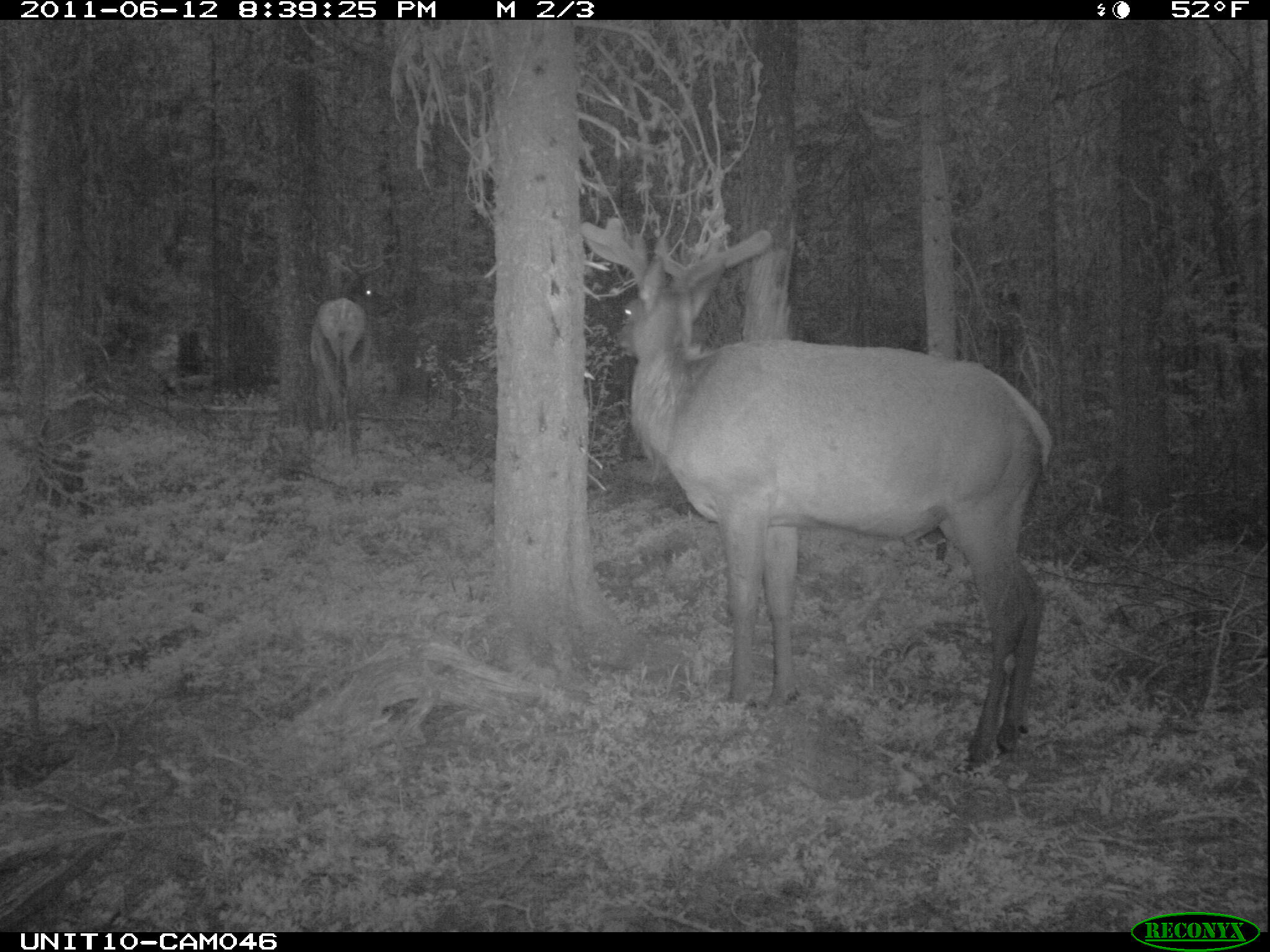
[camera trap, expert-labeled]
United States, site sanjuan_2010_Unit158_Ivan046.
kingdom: Animalia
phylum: Chordata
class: Mammalia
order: Artiodactyla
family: Cervidae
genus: Cervus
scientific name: Cervus elaphus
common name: red deer